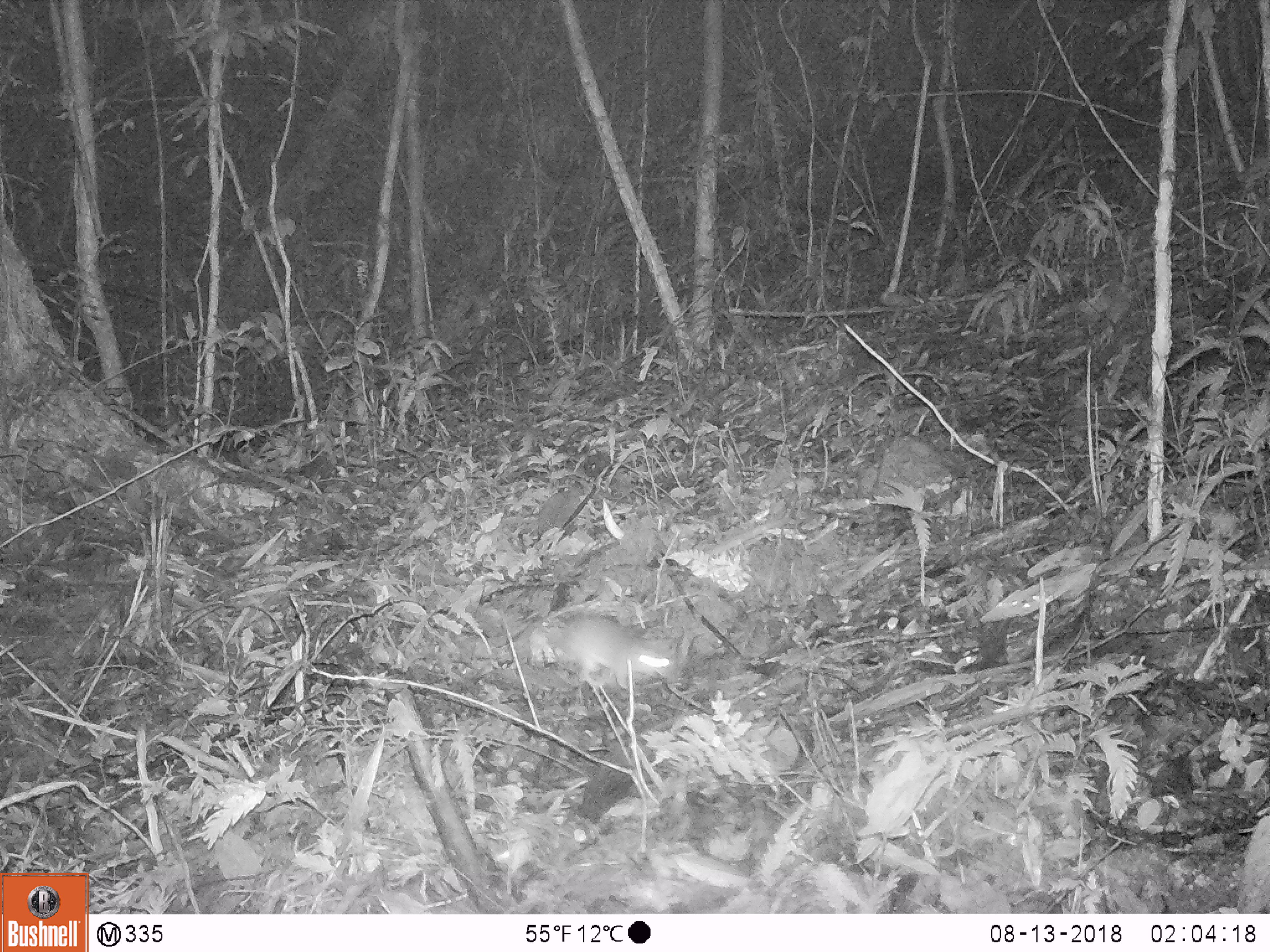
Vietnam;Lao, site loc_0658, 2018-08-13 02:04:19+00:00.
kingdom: Animalia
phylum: Chordata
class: Mammalia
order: Rodentia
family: Muridae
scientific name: Muridae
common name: old-world mice and rats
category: unidentified murid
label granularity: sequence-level